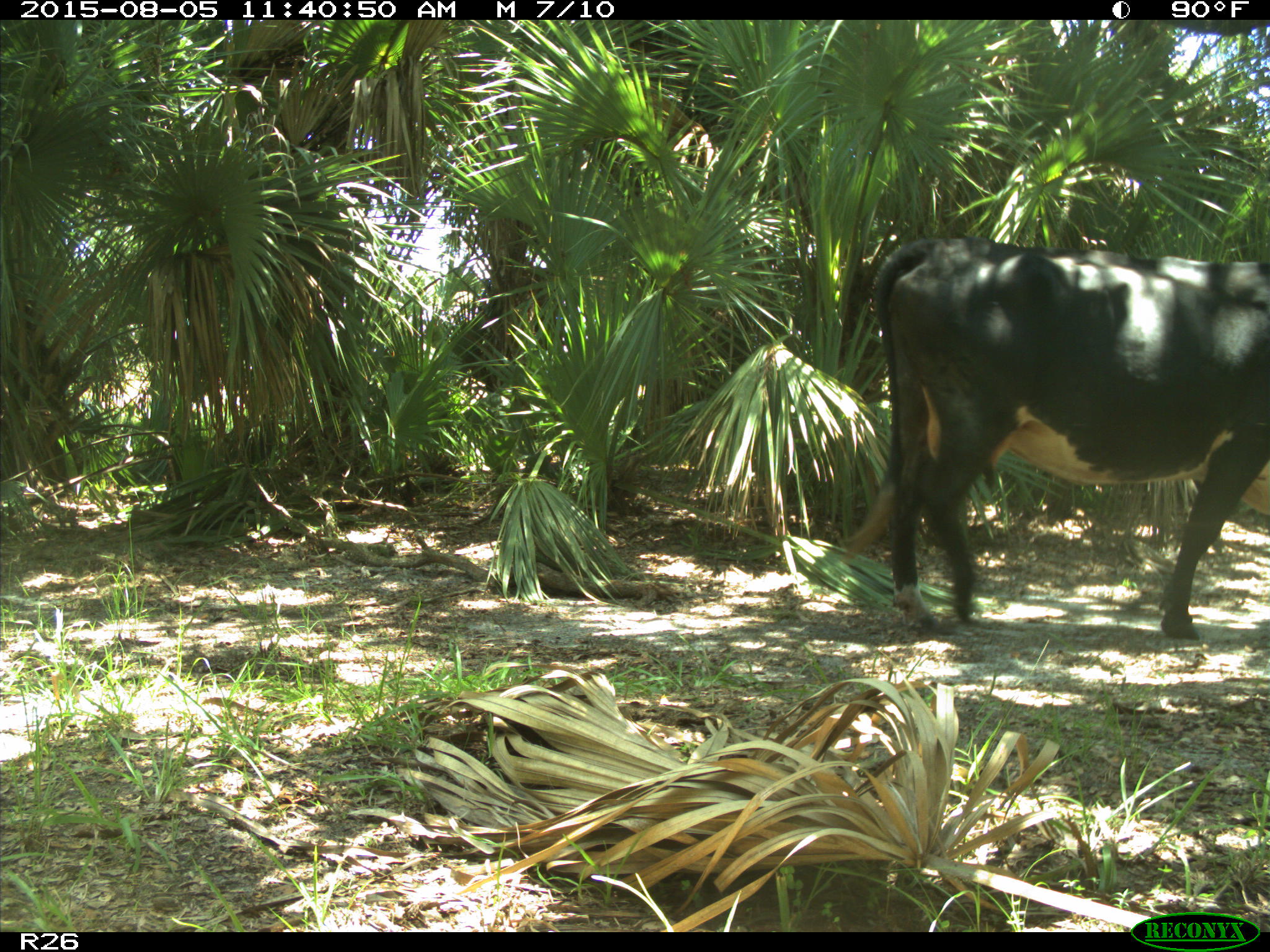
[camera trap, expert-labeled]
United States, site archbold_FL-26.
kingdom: Animalia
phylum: Chordata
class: Mammalia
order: Artiodactyla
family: Bovidae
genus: Bos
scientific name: Bos taurus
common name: domestic cow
Bos taurus (domestic cow).